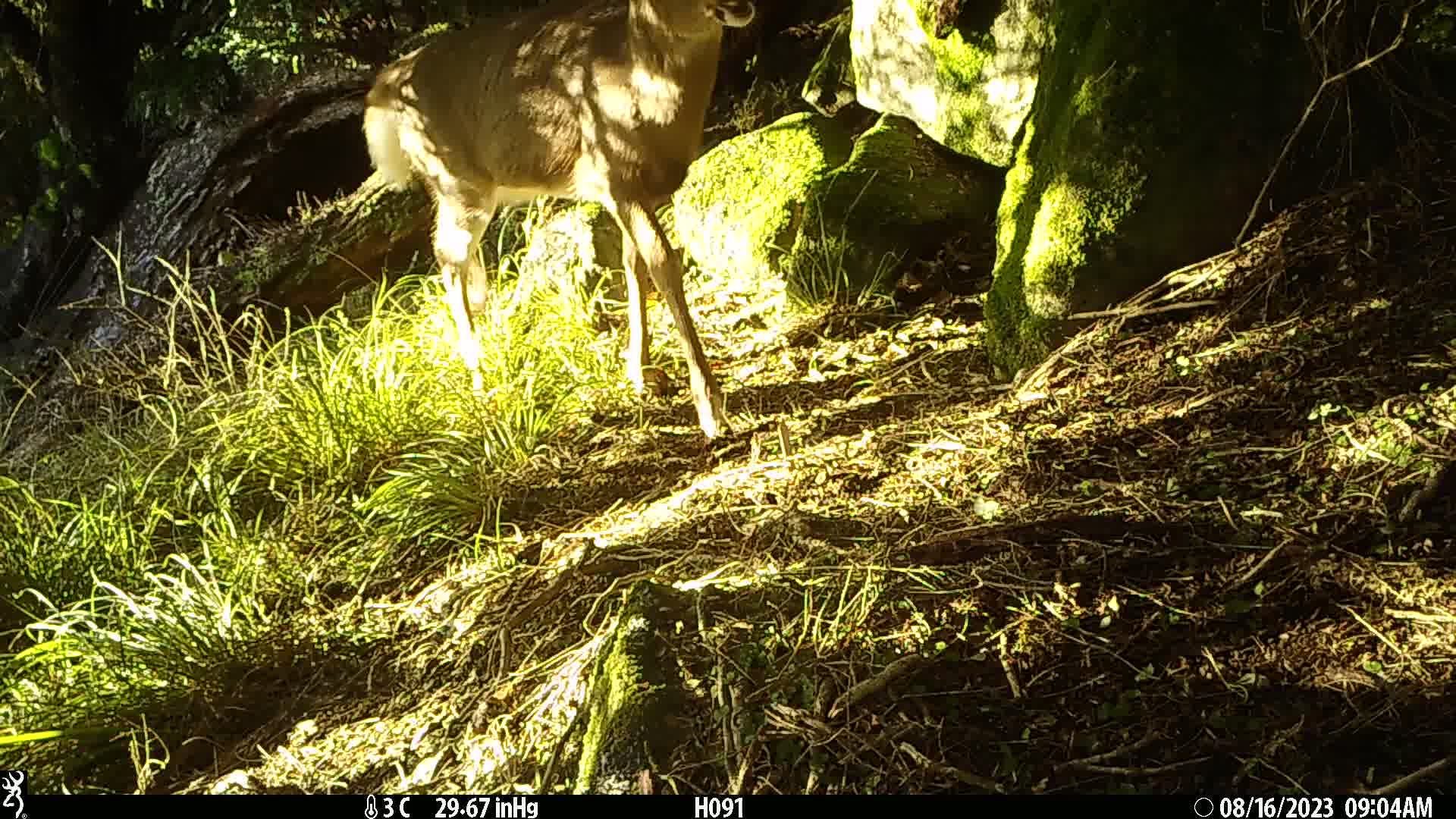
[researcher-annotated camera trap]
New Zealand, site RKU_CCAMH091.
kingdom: Animalia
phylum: Chordata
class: Mammalia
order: Artiodactyla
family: Cervidae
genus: Odocoileus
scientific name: Odocoileus virginianus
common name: white-tailed deer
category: white tailed deer